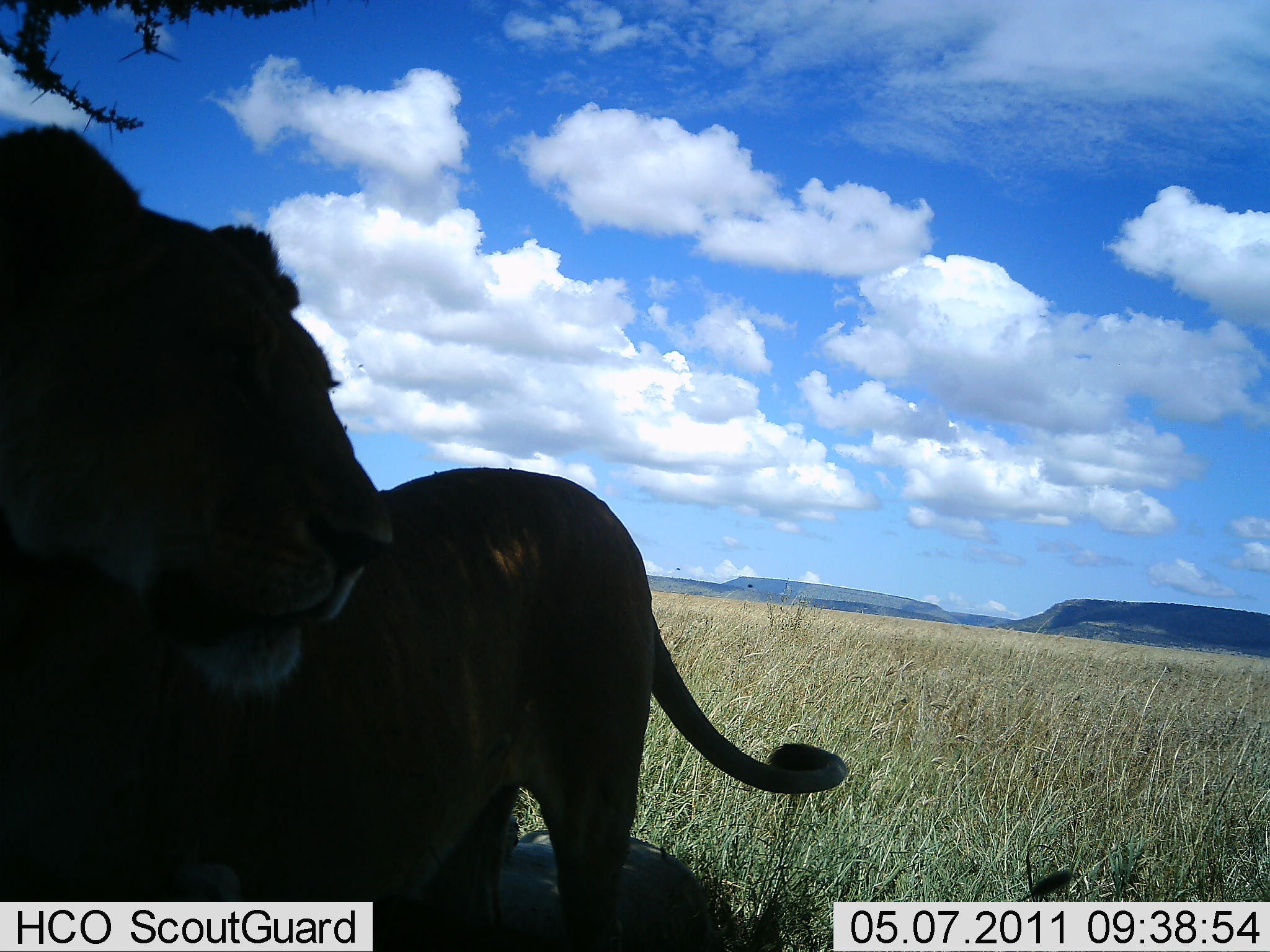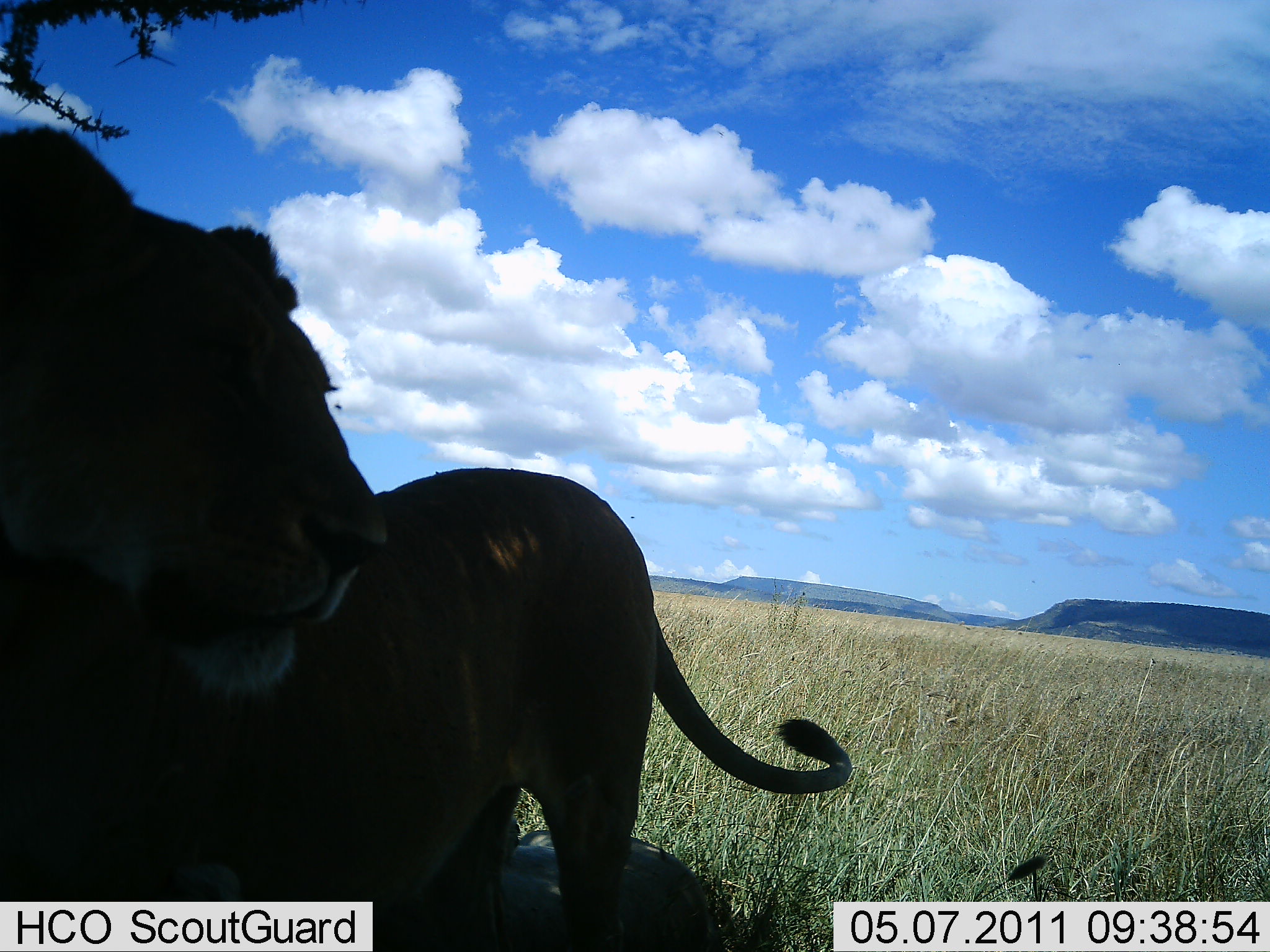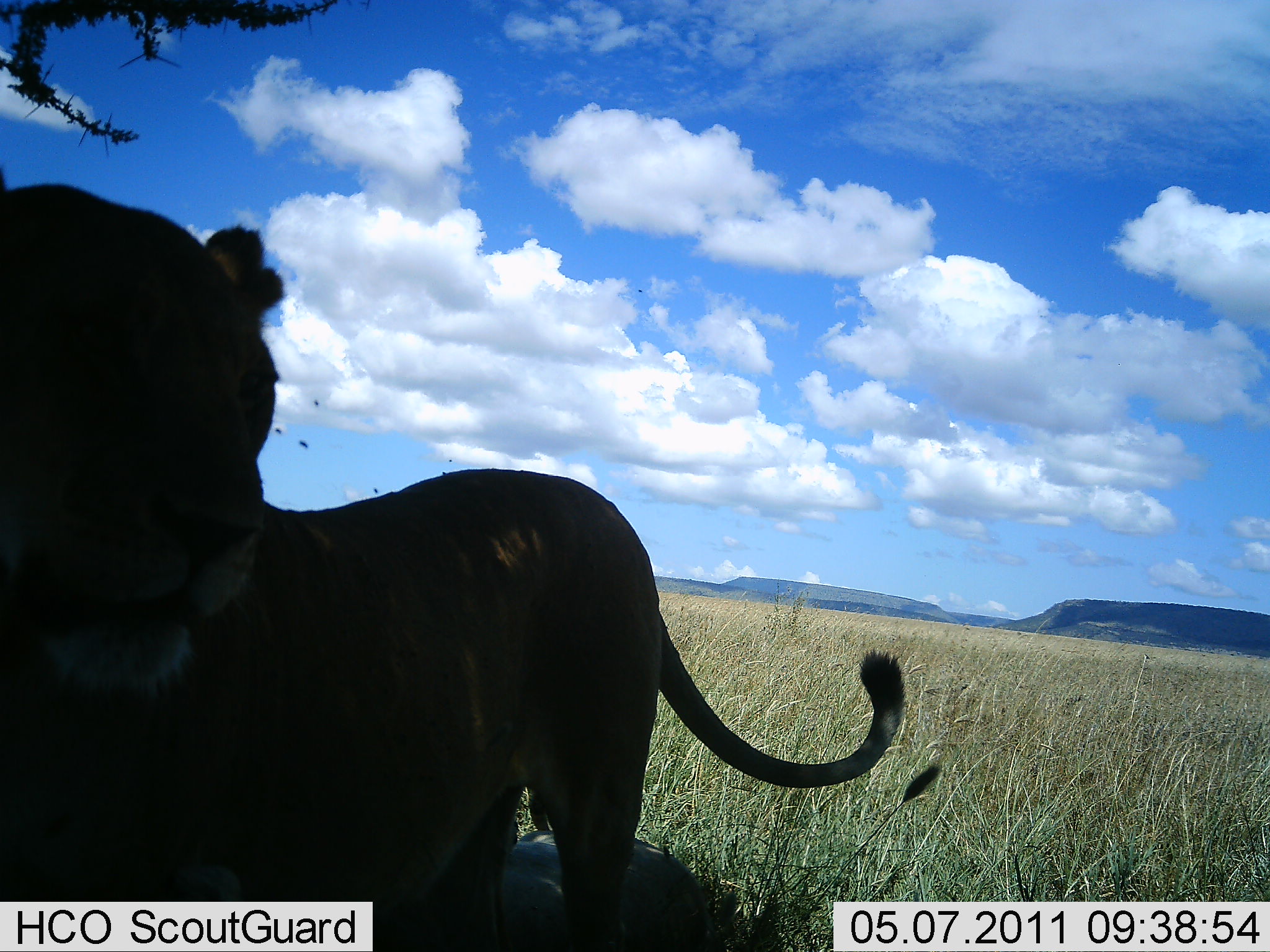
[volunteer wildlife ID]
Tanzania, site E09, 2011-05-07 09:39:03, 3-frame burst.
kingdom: Animalia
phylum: Chordata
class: Mammalia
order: Carnivora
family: Felidae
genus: Panthera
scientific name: Panthera leo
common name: lion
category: lionfemale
Lionfemale (lion) (Panthera leo), count 1. Behavior (volunteer vote fractions): standing 83%, resting 17%, moving 8%, interacting 8%. Young present (vote fraction): 0%. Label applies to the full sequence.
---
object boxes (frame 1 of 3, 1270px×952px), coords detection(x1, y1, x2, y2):
animal: detection(0, 122, 851, 950); detection(489, 813, 721, 949)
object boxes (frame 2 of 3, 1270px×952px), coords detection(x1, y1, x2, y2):
animal: detection(0, 126, 849, 951); detection(502, 826, 723, 951)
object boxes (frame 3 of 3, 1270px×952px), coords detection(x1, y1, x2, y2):
animal: detection(0, 171, 904, 951); detection(499, 828, 720, 950)